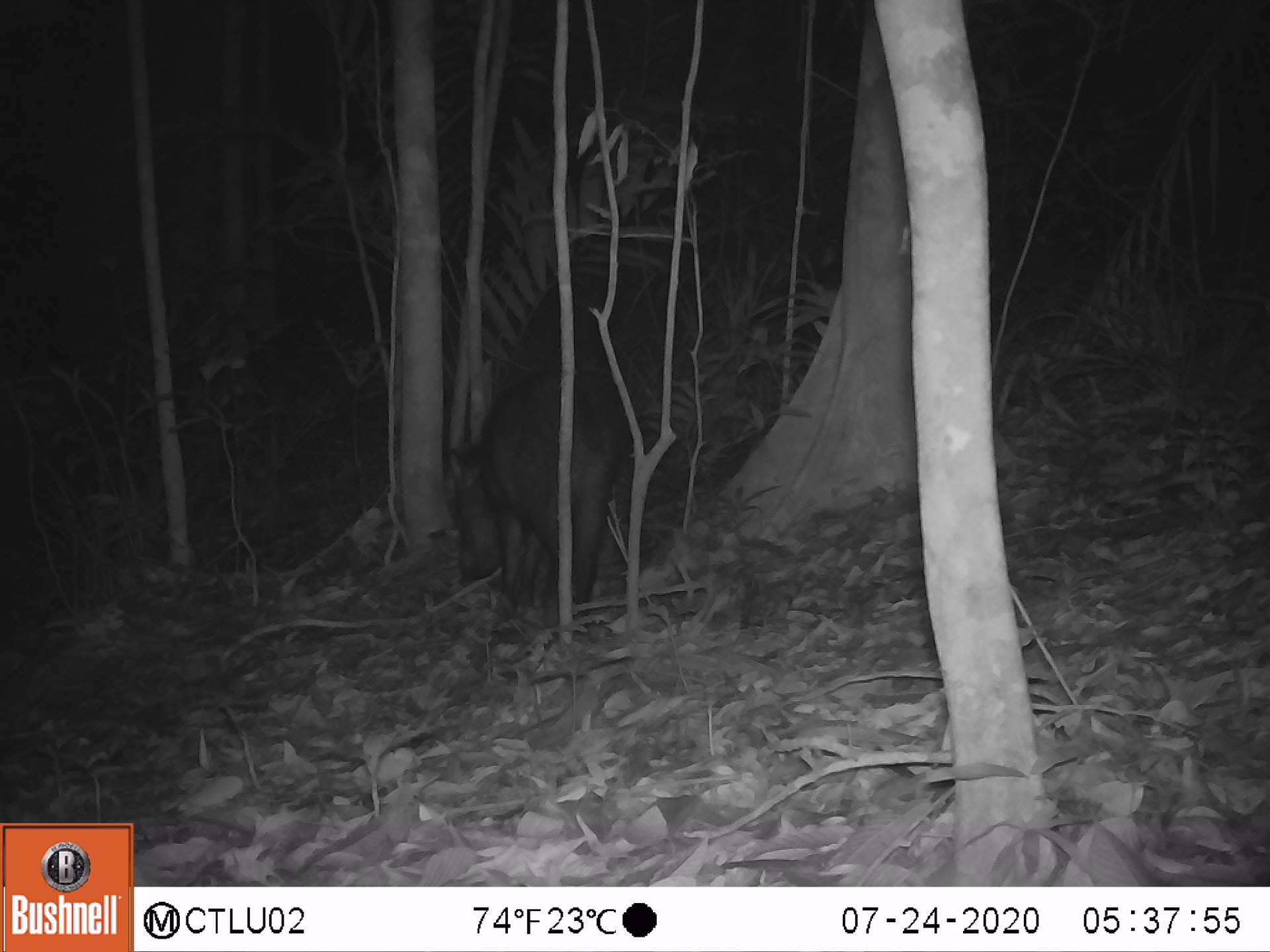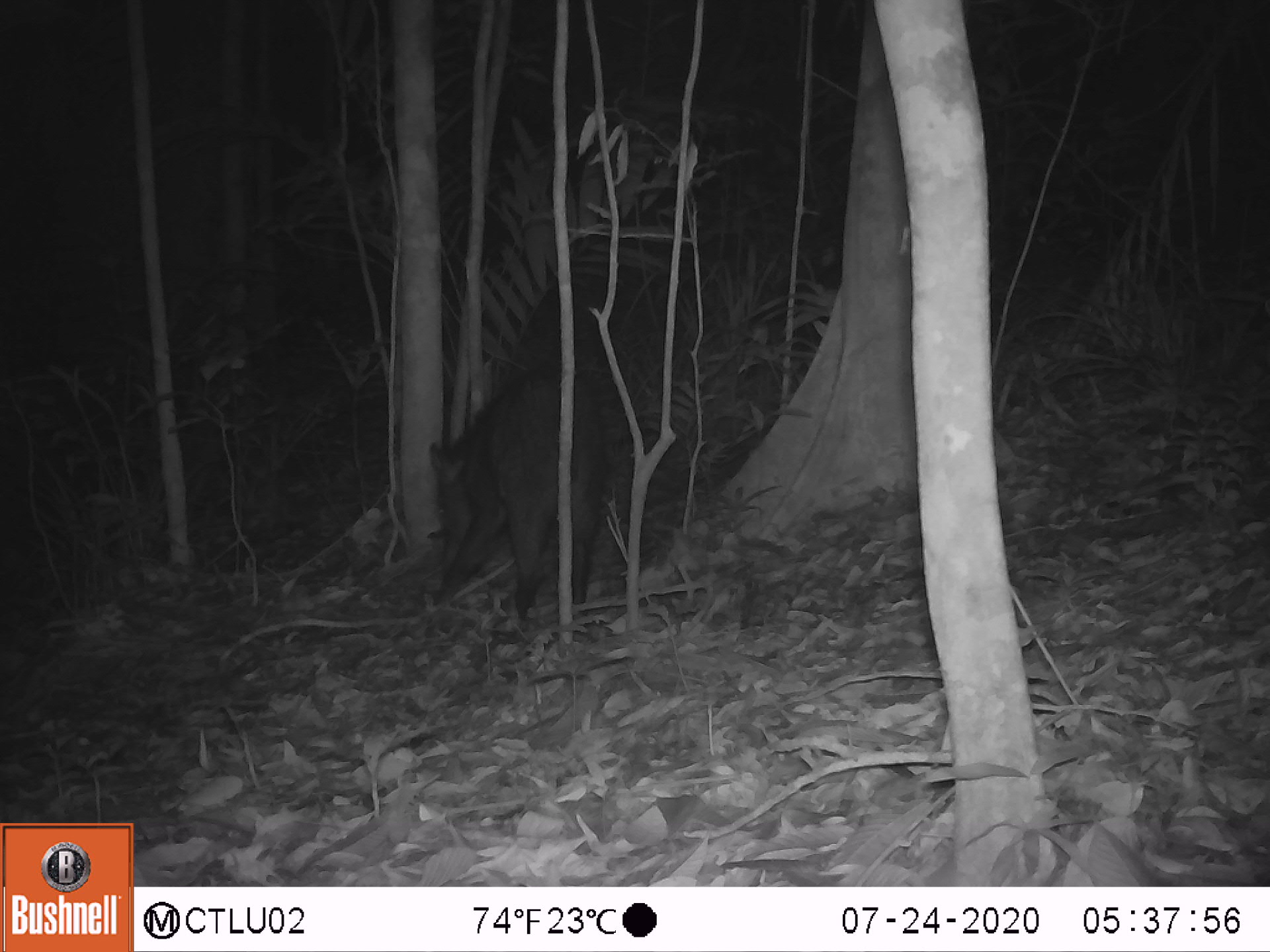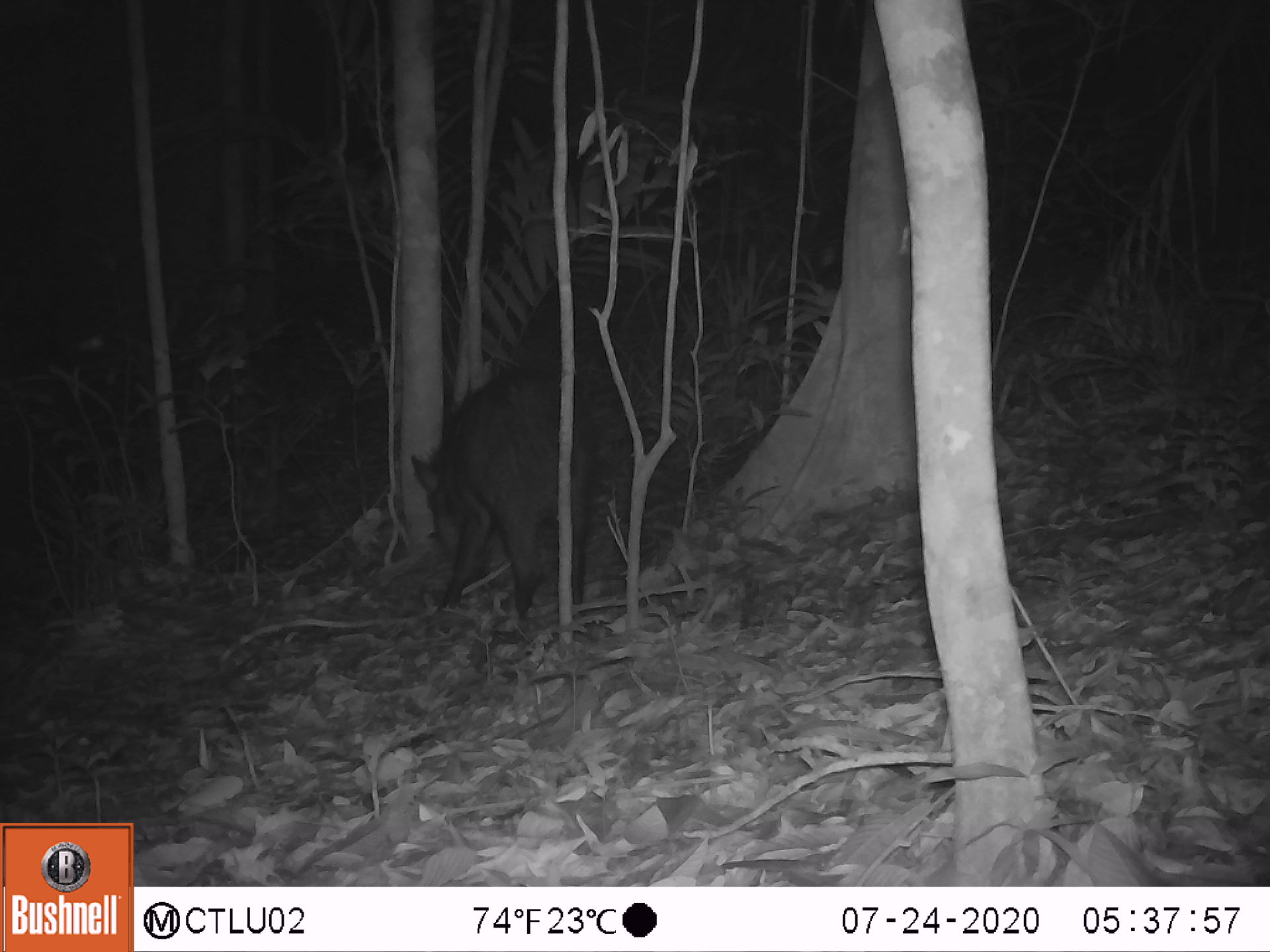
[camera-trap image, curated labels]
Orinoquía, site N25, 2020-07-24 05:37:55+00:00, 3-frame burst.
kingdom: Animalia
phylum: Chordata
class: Mammalia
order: Artiodactyla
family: Tayassuidae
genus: Pecari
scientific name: Pecari tajacu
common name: collared peccary